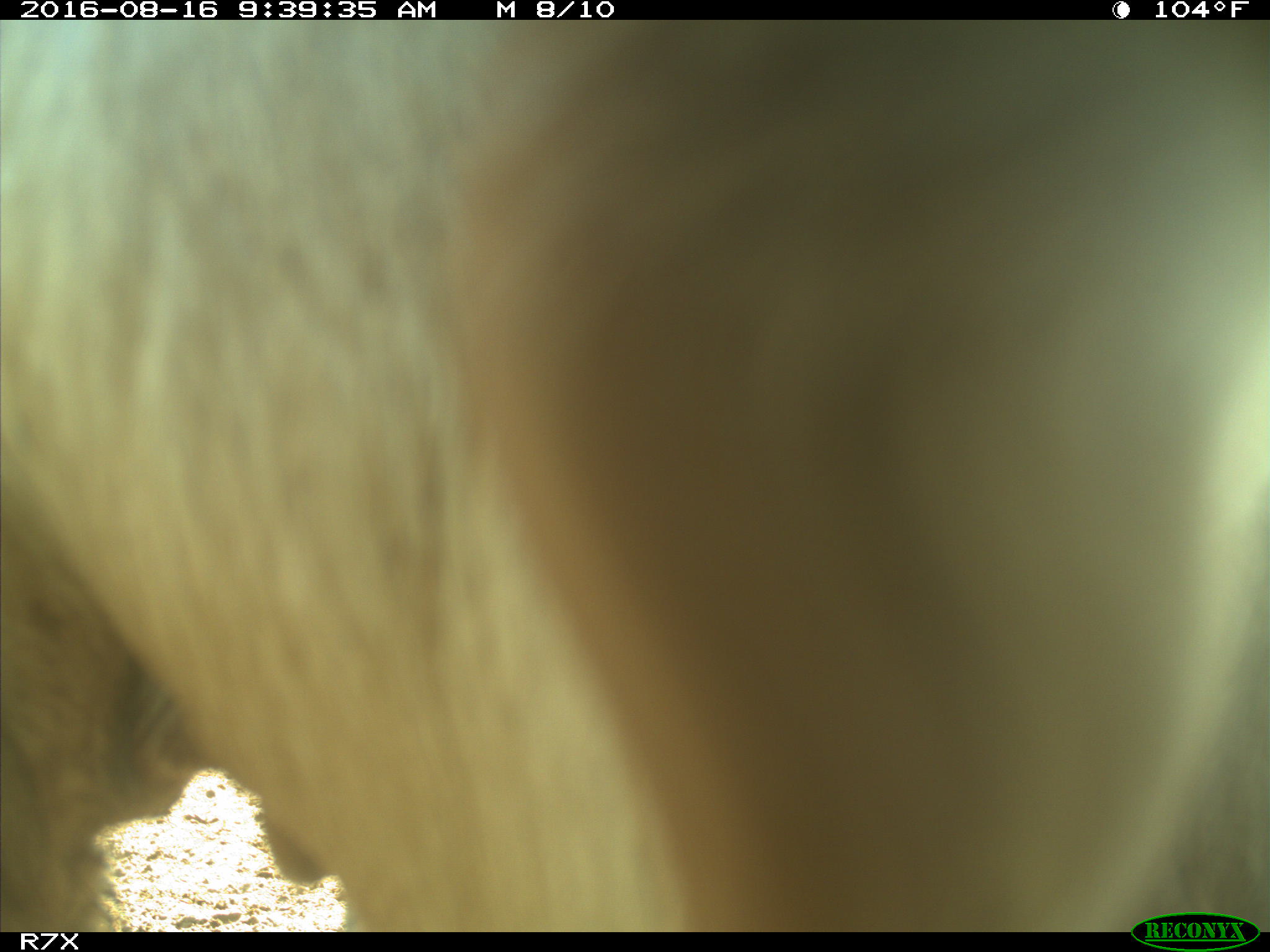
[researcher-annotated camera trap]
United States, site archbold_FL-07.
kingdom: Animalia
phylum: Chordata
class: Mammalia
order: Artiodactyla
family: Bovidae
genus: Bos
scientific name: Bos taurus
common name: domestic cow